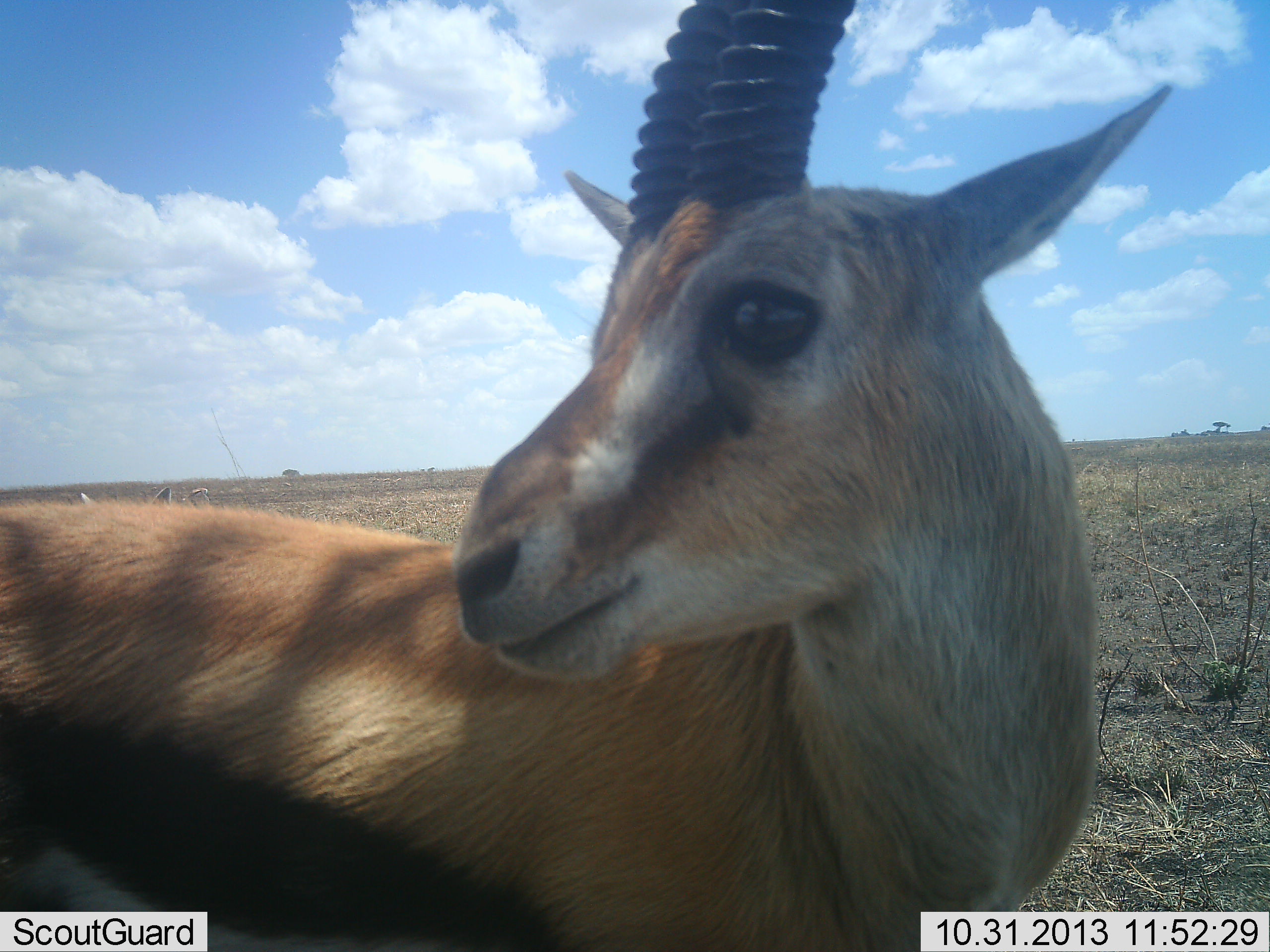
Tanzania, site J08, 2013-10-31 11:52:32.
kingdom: Animalia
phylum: Chordata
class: Mammalia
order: Artiodactyla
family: Bovidae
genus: Eudorcas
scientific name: Eudorcas thomsonii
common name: thomson's gazelle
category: gazellethomsons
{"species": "gazellethomsons (thomson's gazelle) (Eudorcas thomsonii)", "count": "1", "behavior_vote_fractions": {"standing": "95%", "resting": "0%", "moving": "5%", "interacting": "5%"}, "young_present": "0%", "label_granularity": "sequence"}